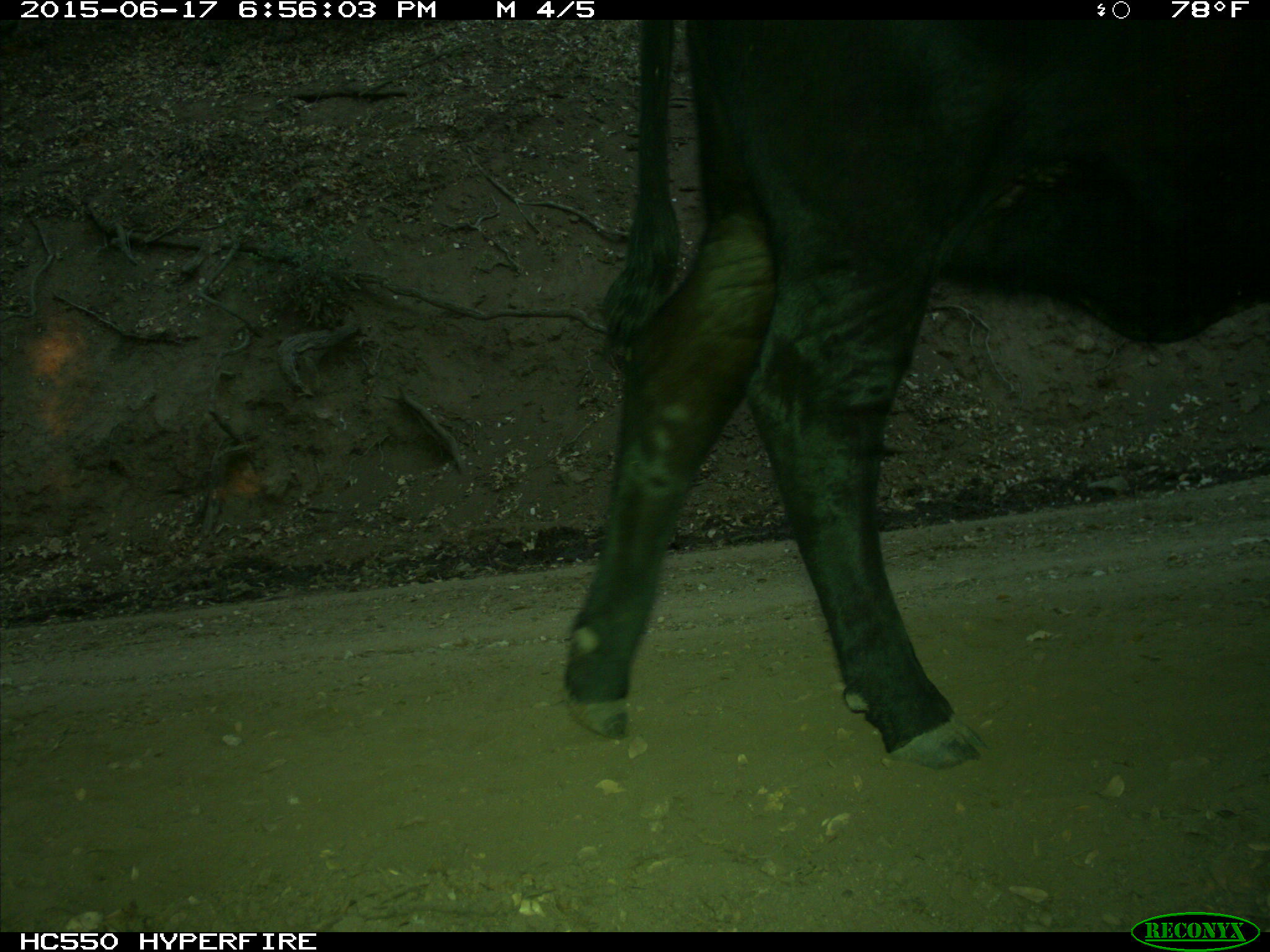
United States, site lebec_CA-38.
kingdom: Animalia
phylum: Chordata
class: Mammalia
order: Artiodactyla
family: Bovidae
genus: Bos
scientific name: Bos taurus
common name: domestic cow